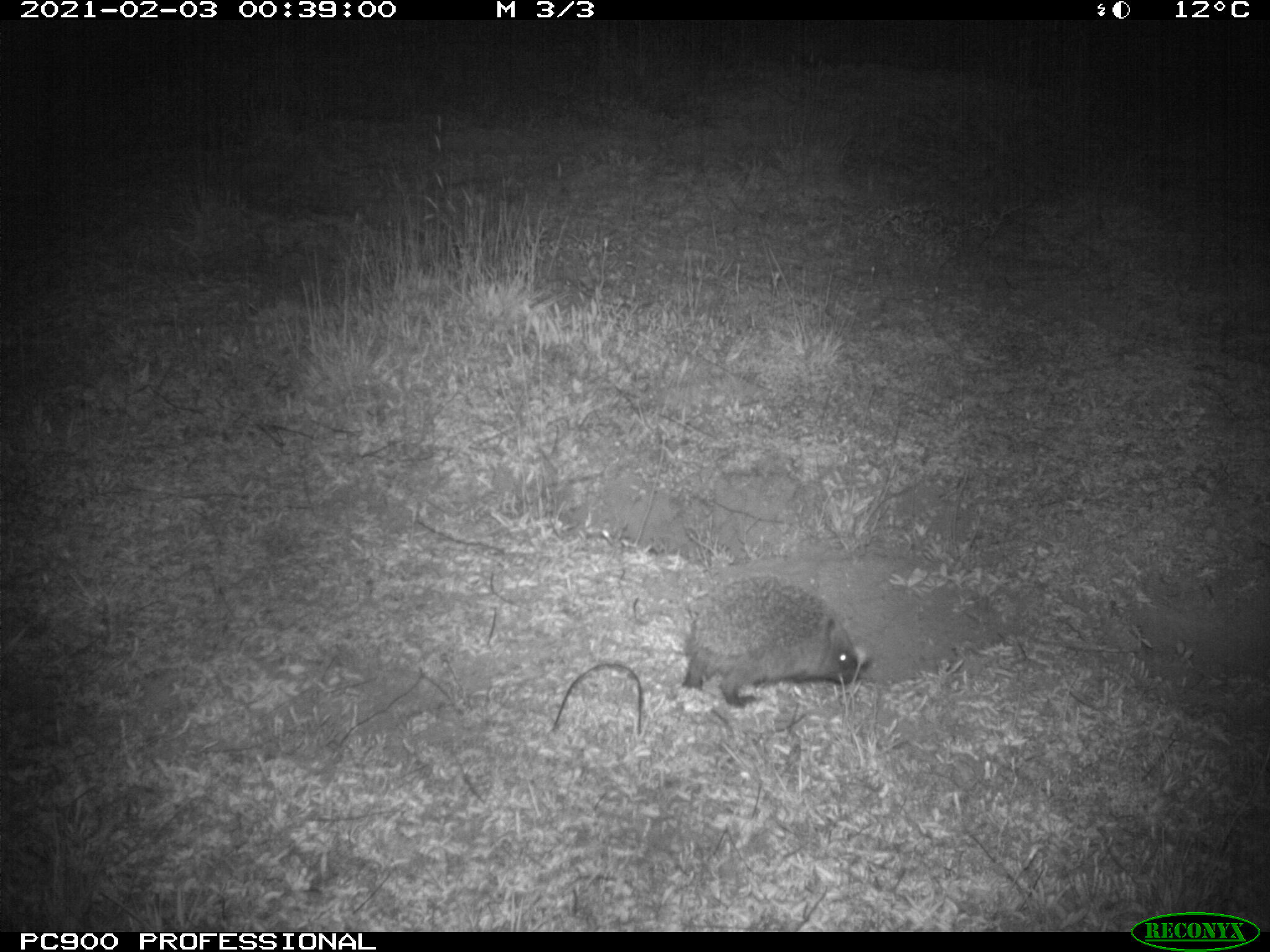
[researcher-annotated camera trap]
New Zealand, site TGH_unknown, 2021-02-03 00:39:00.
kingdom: Animalia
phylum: Chordata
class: Mammalia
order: Eulipotyphla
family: Erinaceidae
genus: Erinaceus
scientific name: Erinaceus europaeus europaeus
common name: european hedgehog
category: hedgehog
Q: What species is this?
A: Hedgehog (european hedgehog) (Erinaceus europaeus europaeus).